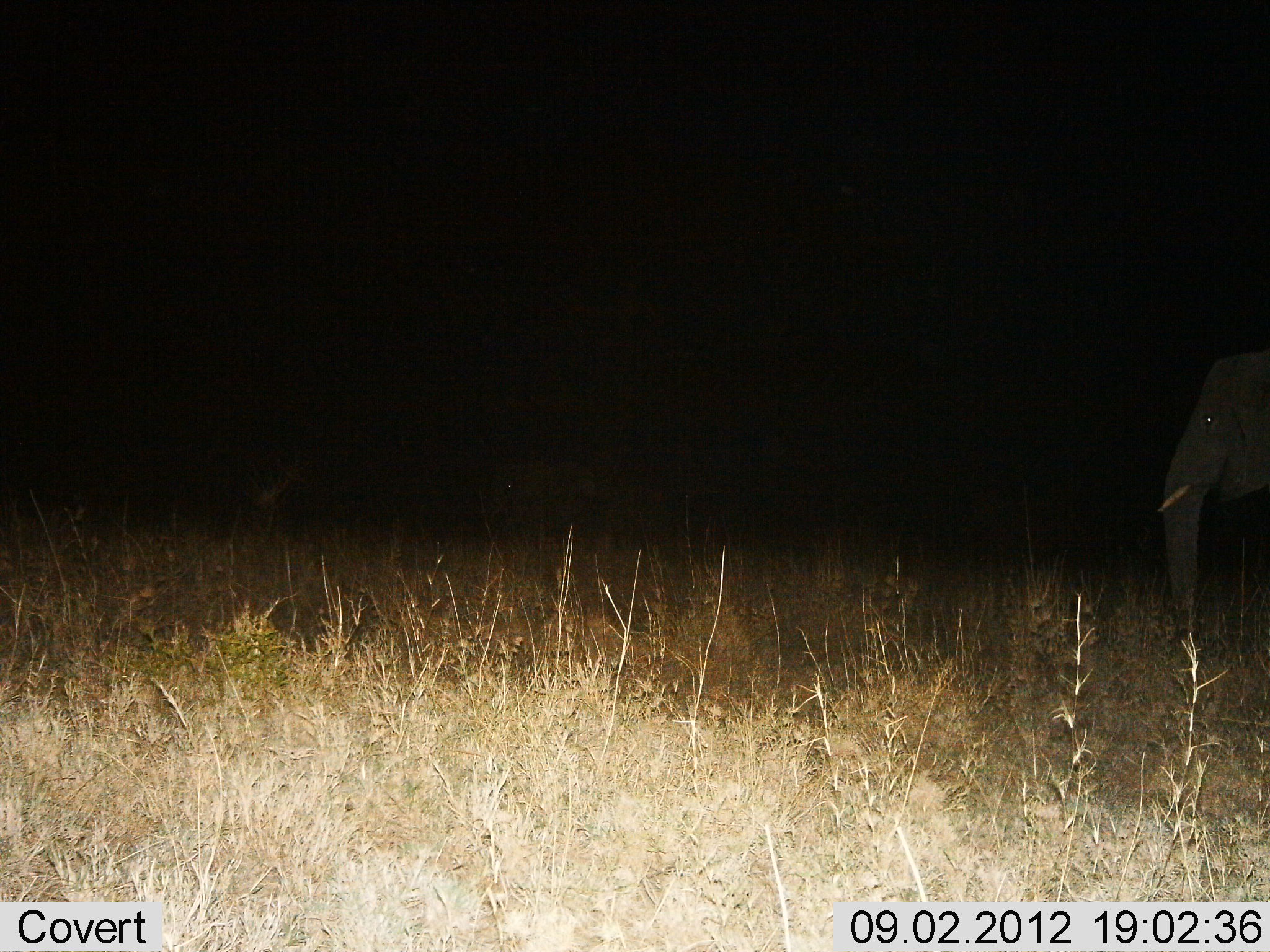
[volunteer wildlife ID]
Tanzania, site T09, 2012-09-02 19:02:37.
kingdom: Animalia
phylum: Chordata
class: Mammalia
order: Proboscidea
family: Elephantidae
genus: Loxodonta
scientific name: Loxodonta africana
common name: african bush elephant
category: elephant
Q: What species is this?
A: Elephant (african bush elephant) (Loxodonta africana).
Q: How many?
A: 1.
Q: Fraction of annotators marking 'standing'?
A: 80%.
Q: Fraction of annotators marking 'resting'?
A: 0%.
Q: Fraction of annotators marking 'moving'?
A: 20%.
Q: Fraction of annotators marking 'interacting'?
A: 0%.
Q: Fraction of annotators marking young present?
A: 0%.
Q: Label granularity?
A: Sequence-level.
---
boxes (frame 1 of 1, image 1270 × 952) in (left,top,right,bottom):
animal: (1158,351,1270,650)